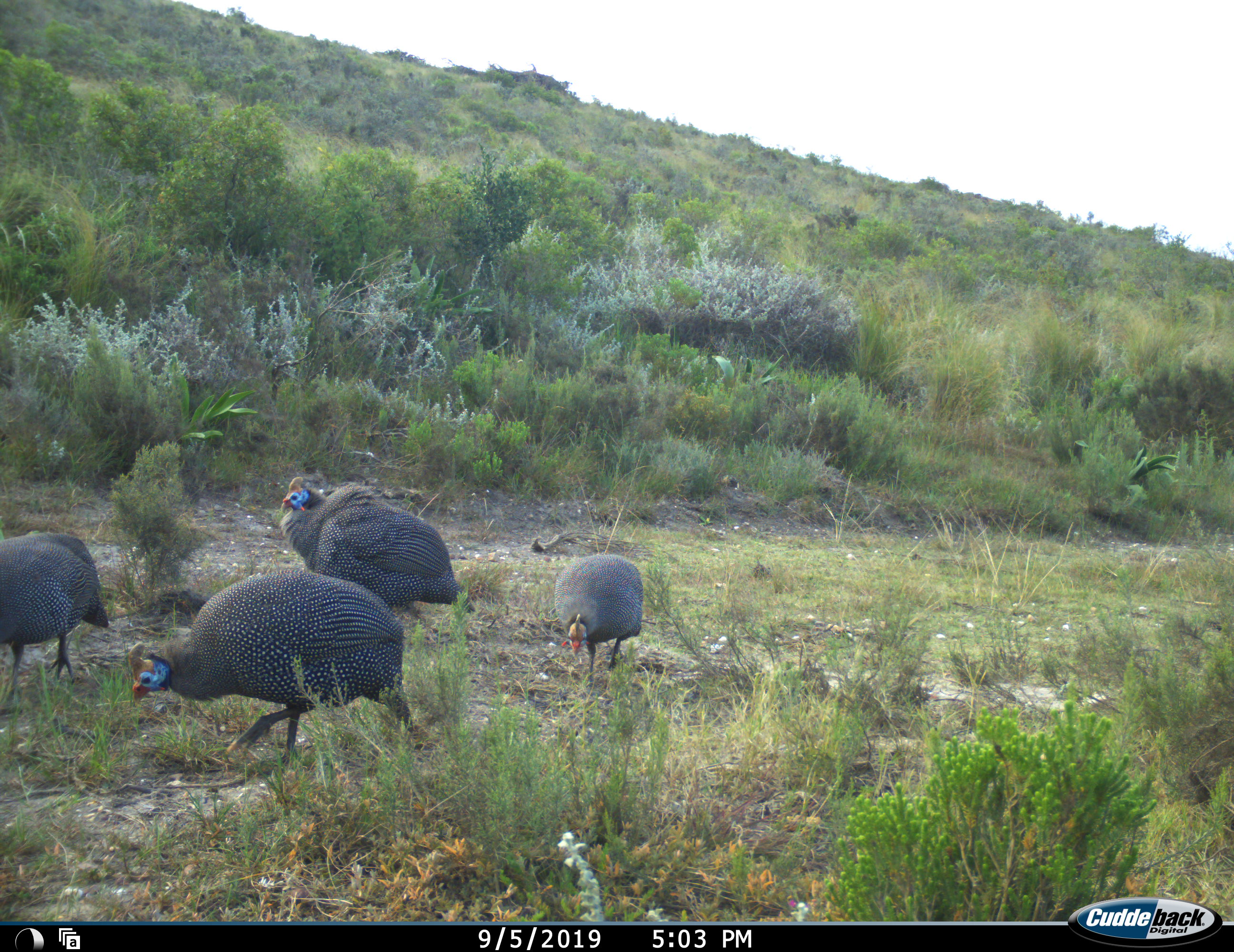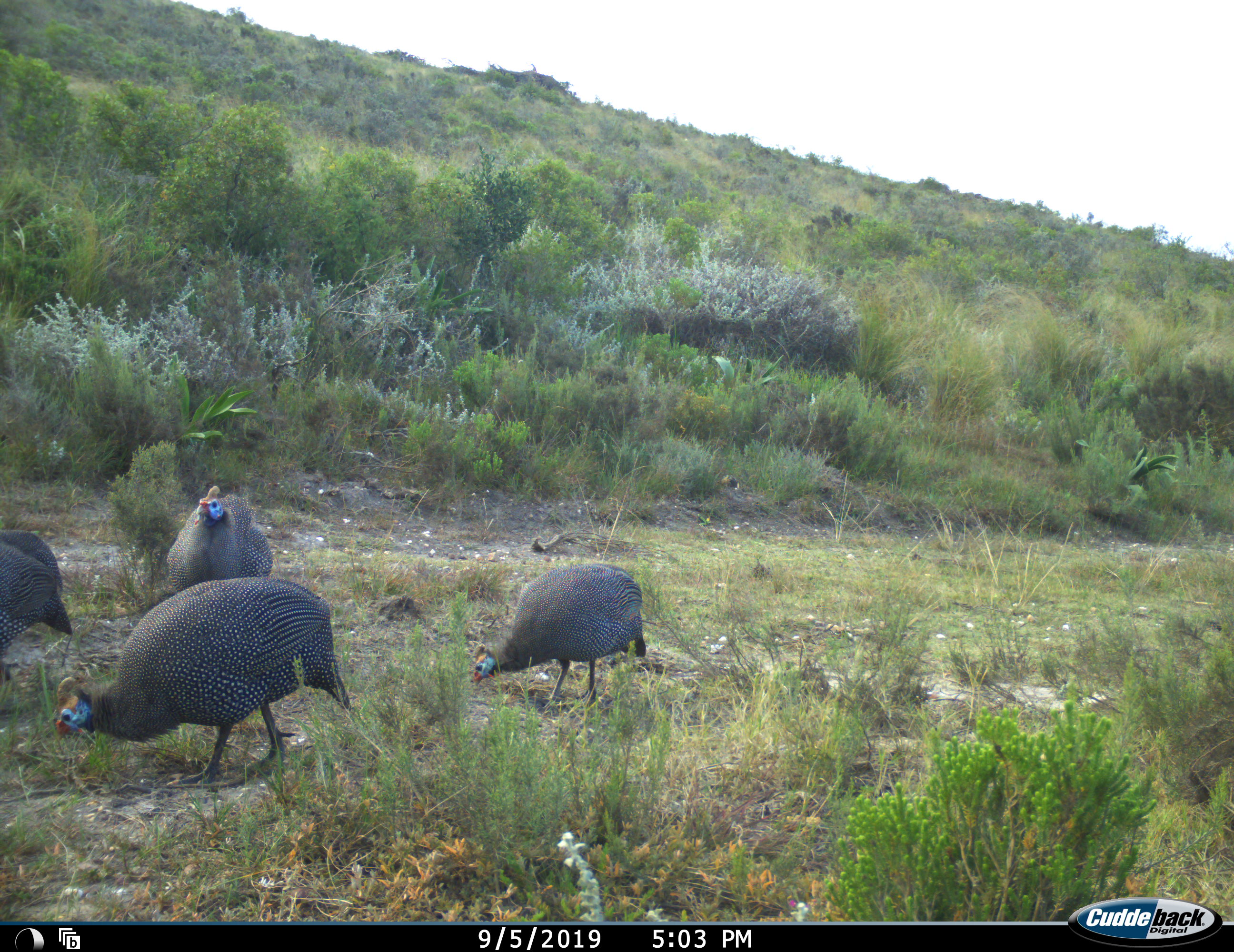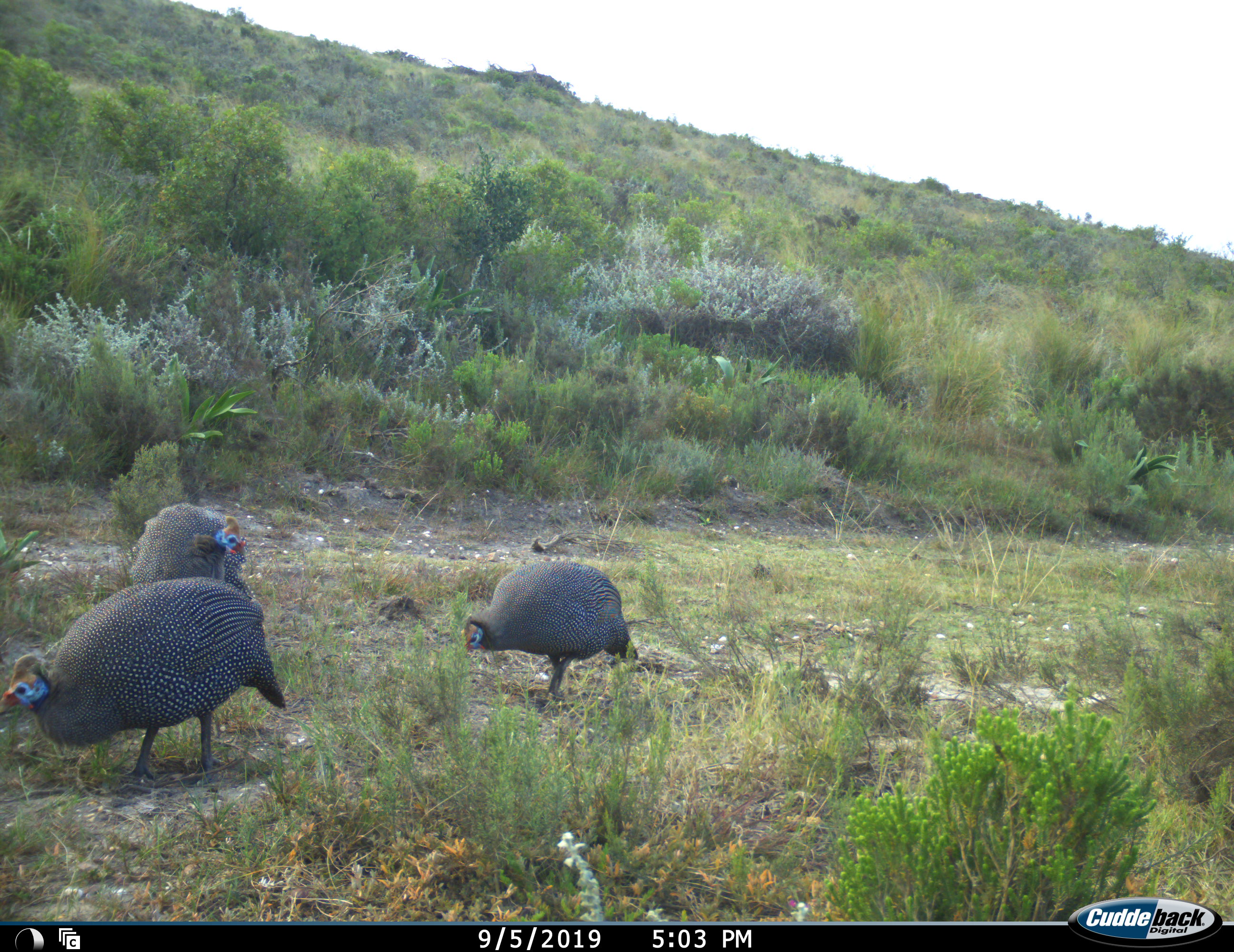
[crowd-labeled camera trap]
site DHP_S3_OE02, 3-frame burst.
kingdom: Animalia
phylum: Chordata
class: Aves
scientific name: Aves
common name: bird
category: birdother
Birdother (bird) (Aves), count 4. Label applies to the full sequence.